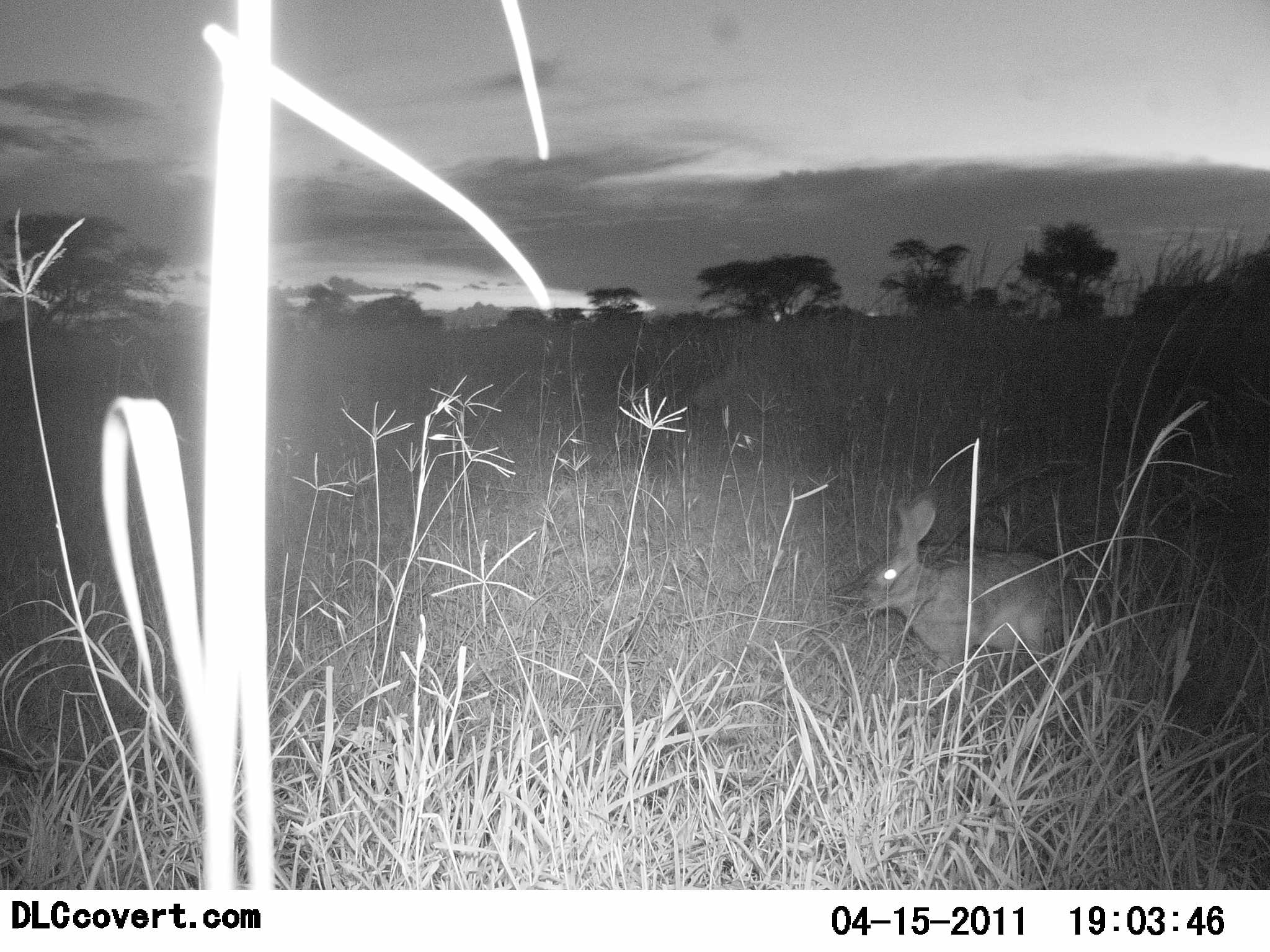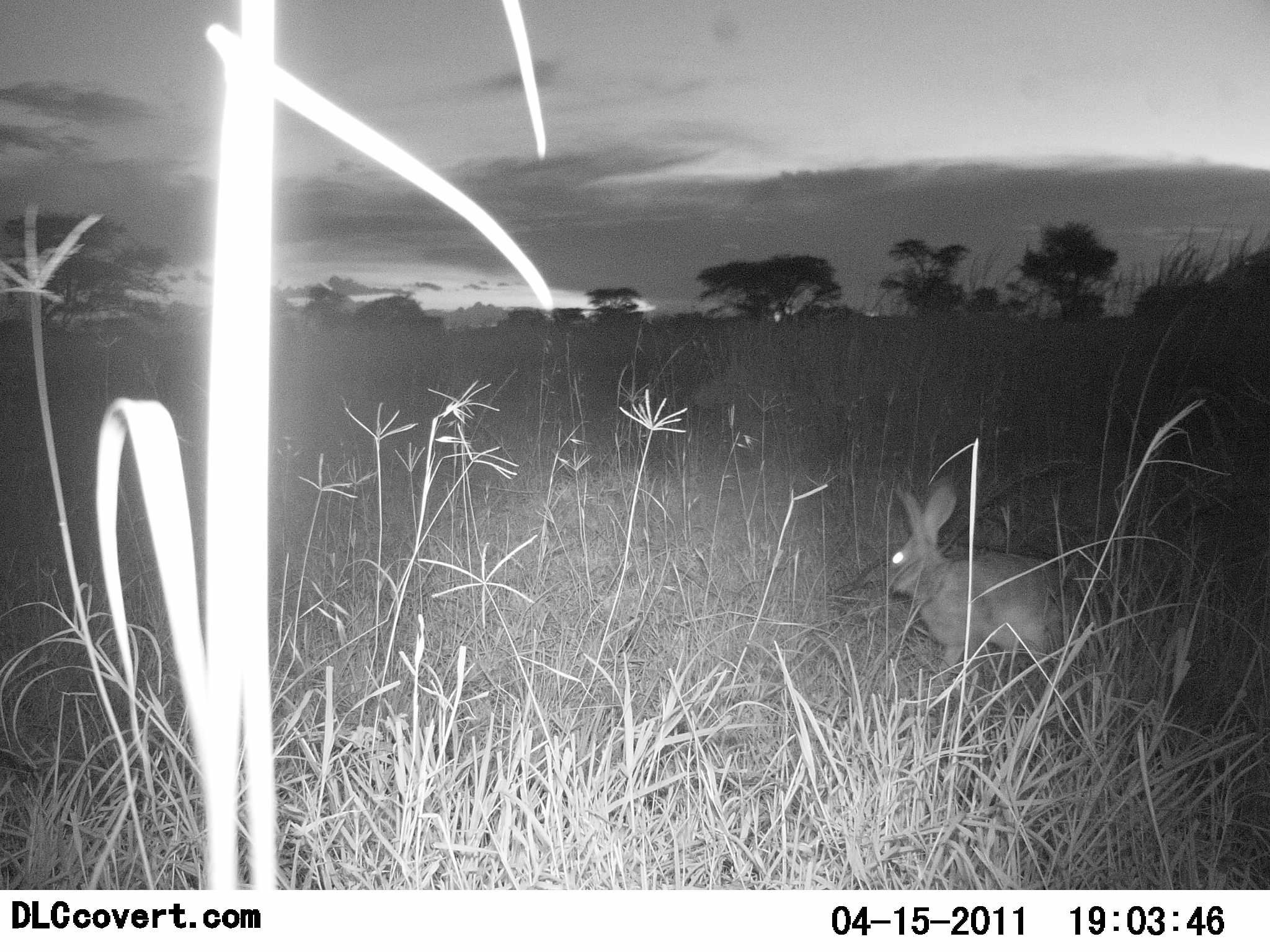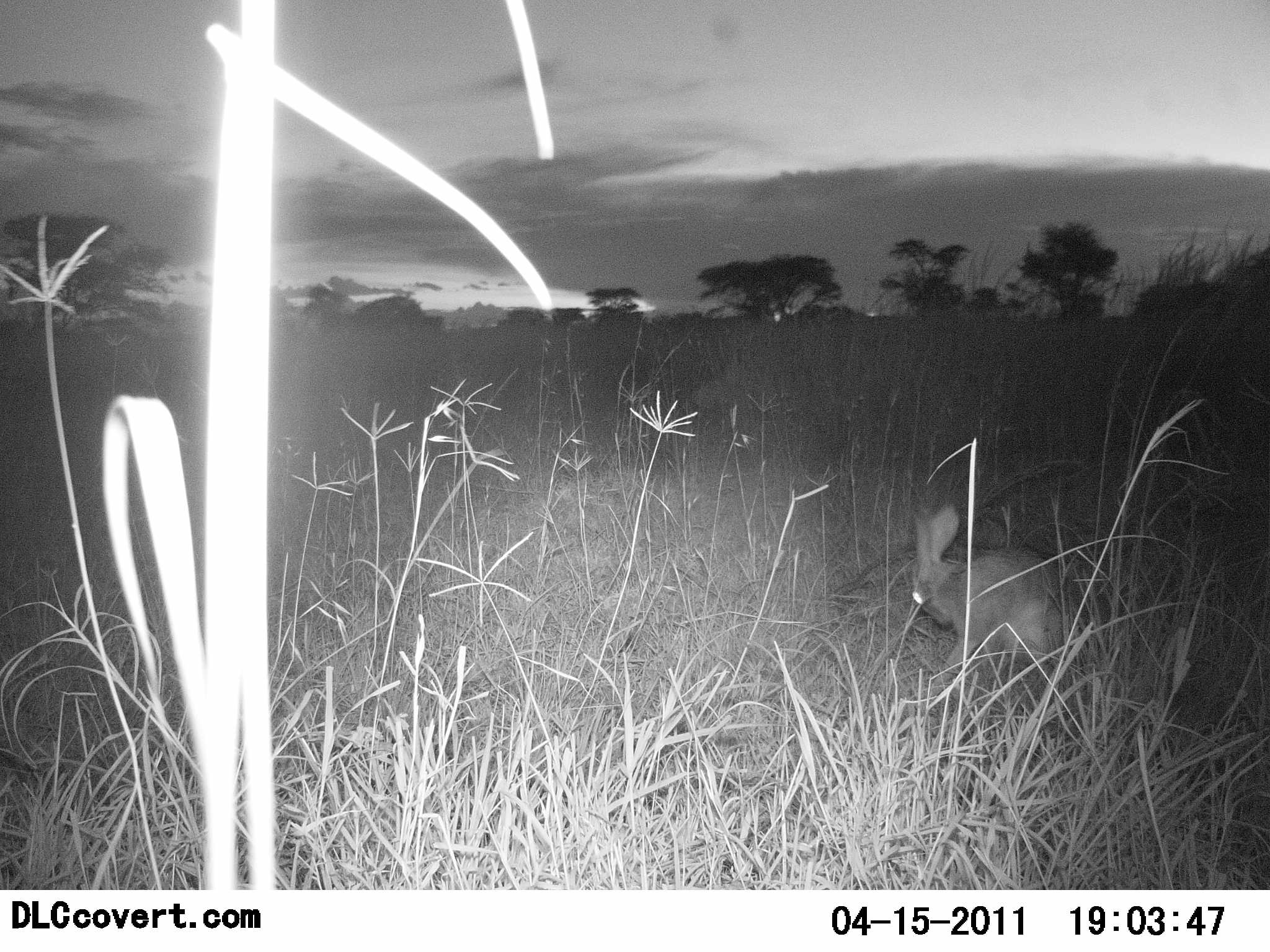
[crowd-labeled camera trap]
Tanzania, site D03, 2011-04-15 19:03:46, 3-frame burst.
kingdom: Animalia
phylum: Chordata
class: Mammalia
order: Lagomorpha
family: Leporidae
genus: Lepus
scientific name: Lepus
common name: hare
Hare (Lepus), count 1. Behavior (volunteer vote fractions): standing 55%, resting 27%, moving 0%, interacting 0%. Young present (vote fraction): 0%. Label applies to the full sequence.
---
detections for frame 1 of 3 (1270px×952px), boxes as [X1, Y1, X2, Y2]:
animal: [865, 490, 1079, 694]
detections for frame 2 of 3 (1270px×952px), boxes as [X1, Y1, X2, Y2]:
animal: [888, 485, 1072, 688]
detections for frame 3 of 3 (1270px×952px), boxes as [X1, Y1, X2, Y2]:
animal: [908, 503, 1084, 703]